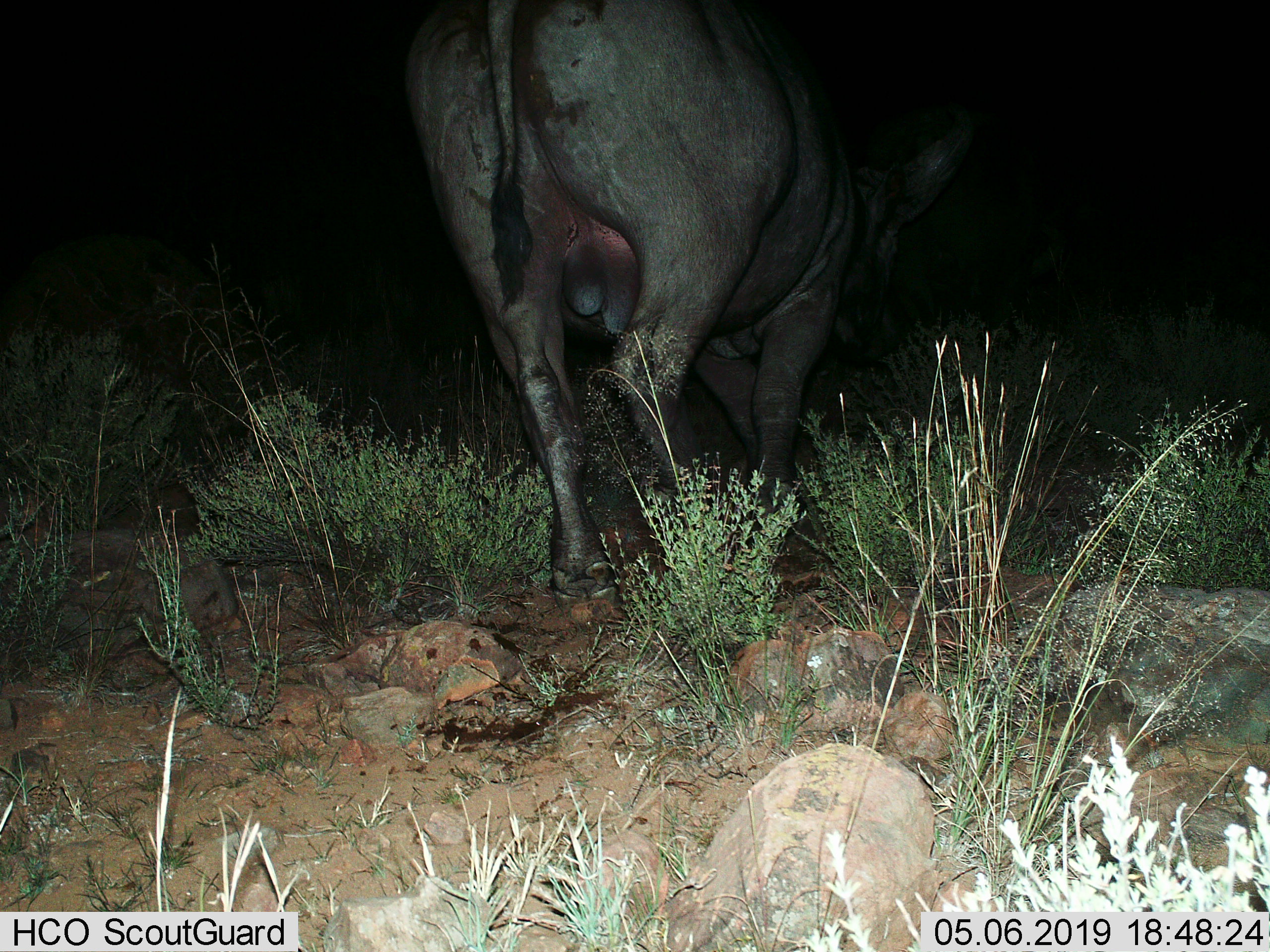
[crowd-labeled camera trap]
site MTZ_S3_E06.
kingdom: Animalia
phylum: Chordata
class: Mammalia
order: Artiodactyla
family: Bovidae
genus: Syncerus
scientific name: Syncerus caffer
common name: african buffalo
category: buffalo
Buffalo (african buffalo) (Syncerus caffer), count 1. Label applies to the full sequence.